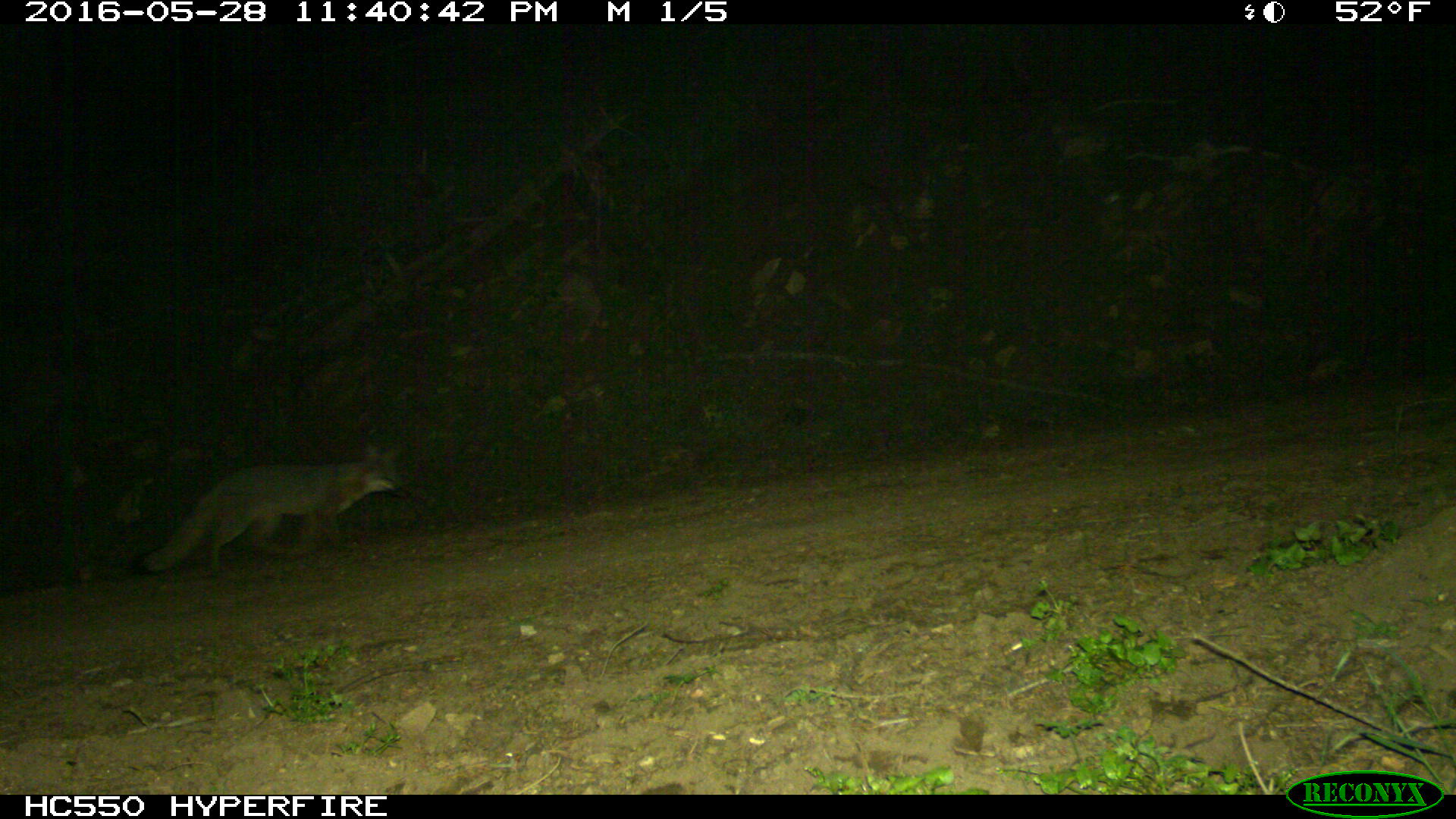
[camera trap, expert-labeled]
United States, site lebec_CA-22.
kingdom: Animalia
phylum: Chordata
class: Mammalia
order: Carnivora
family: Canidae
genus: Urocyon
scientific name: Urocyon cinereoargenteus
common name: gray fox